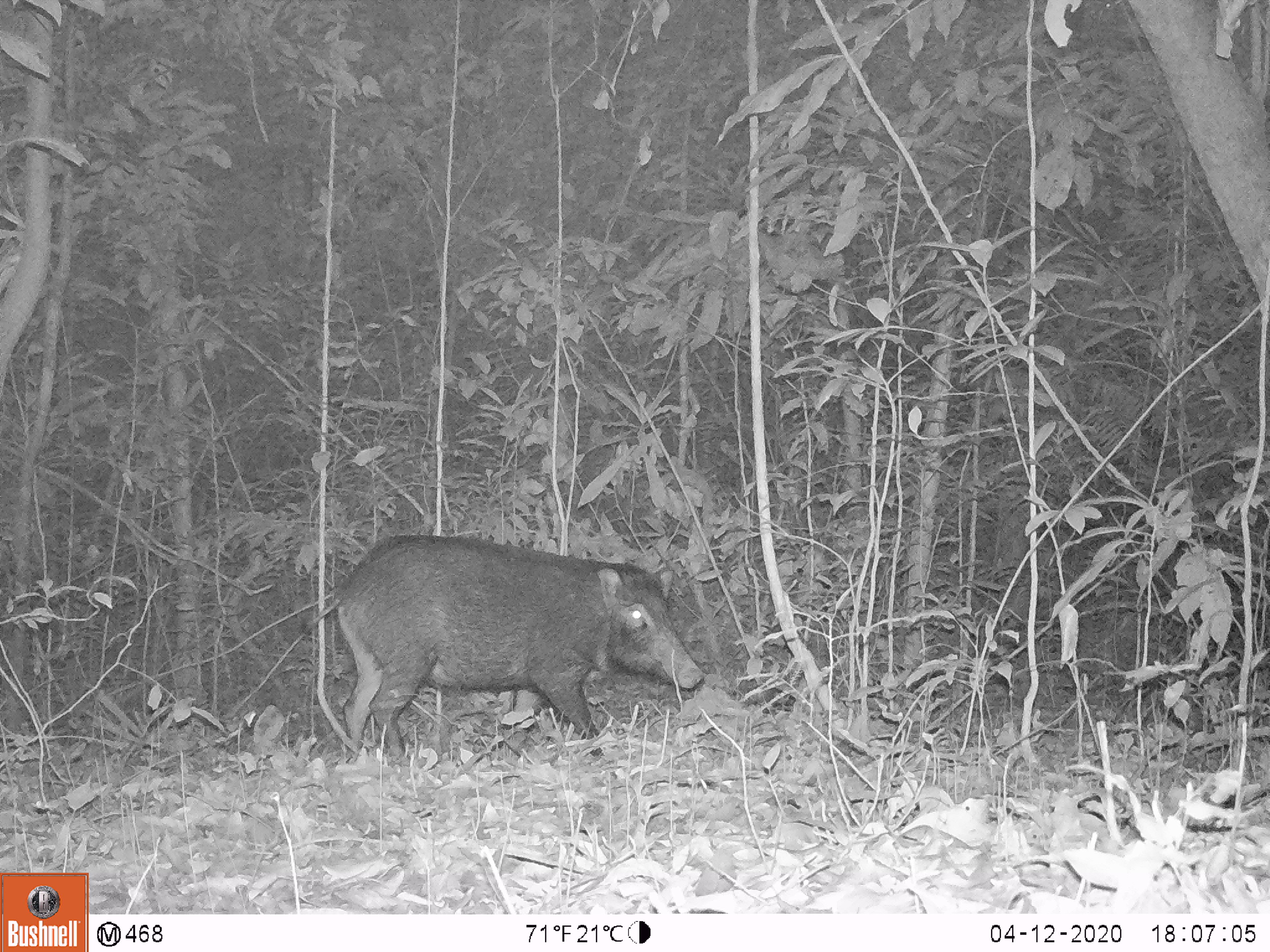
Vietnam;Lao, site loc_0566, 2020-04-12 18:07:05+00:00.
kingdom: Animalia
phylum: Chordata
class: Mammalia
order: Artiodactyla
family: Suidae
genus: Sus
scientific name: Sus scrofa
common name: eurasian wild pig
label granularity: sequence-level